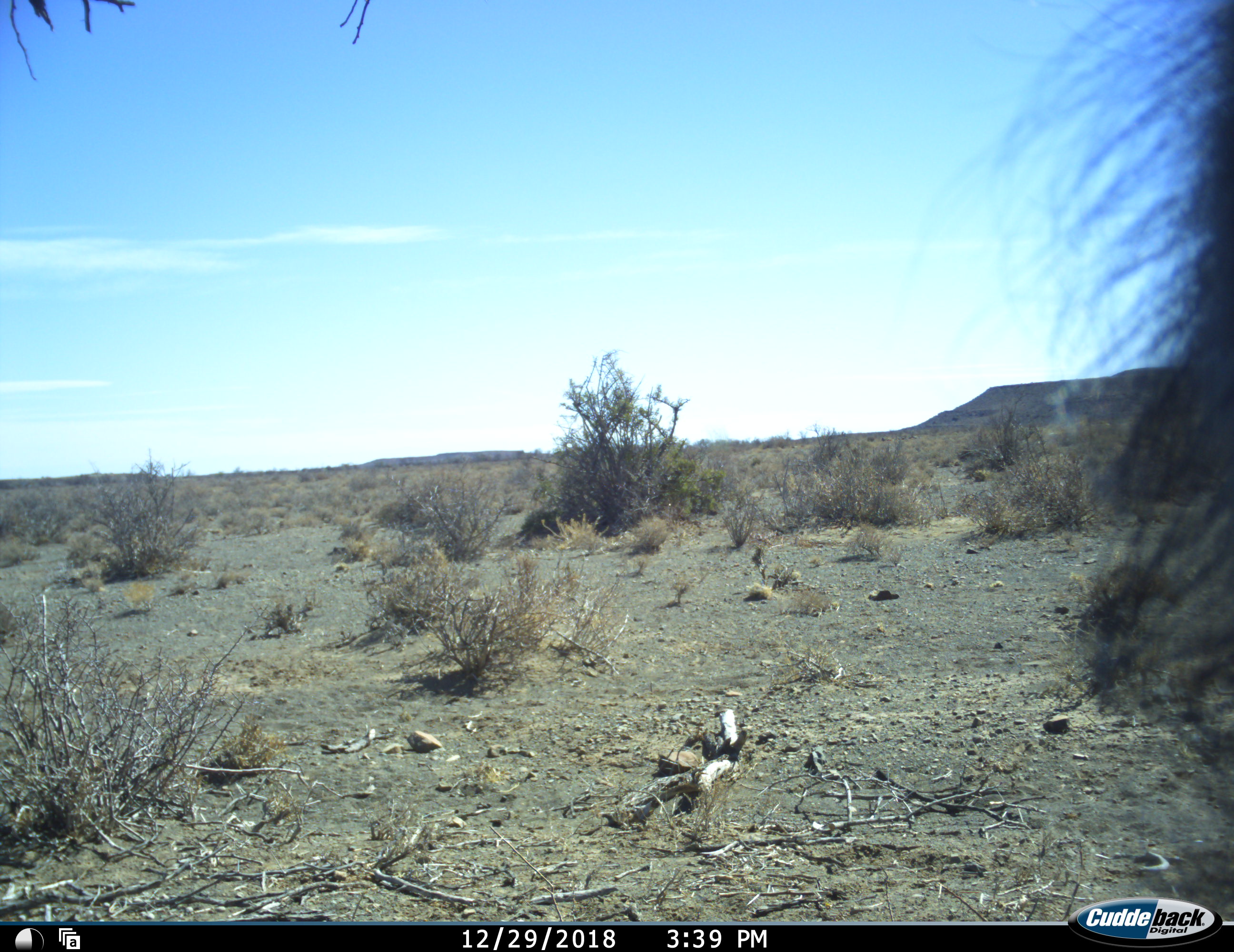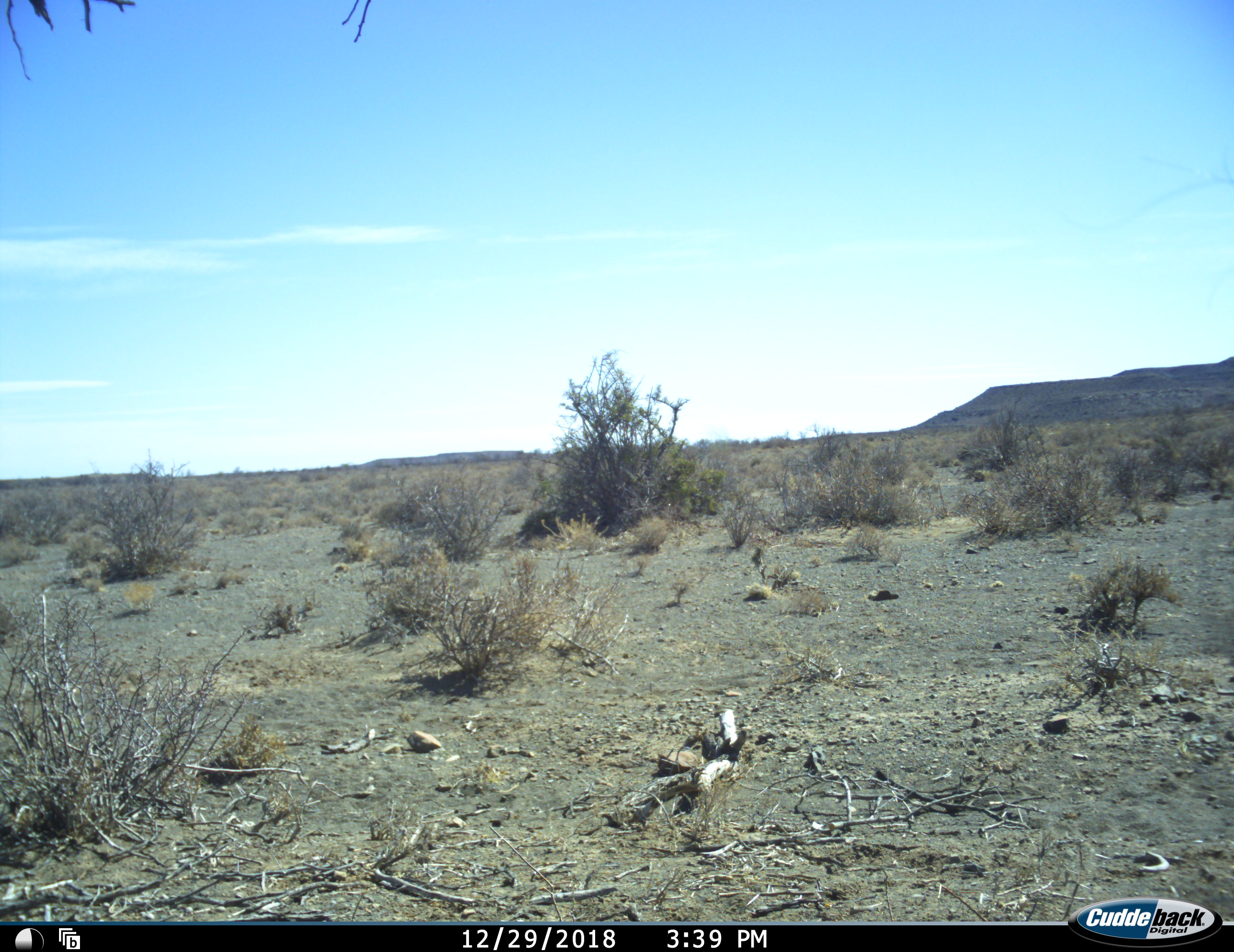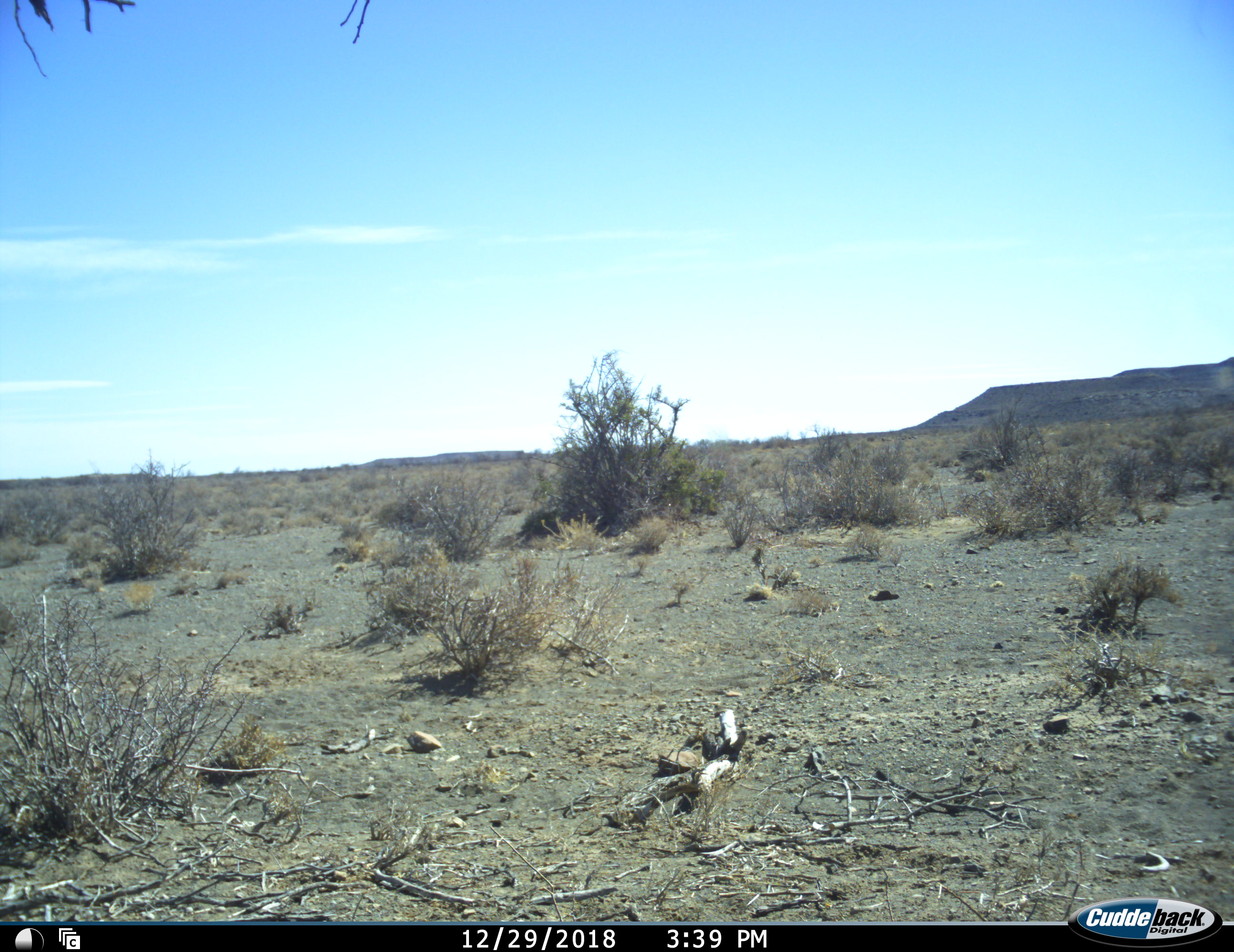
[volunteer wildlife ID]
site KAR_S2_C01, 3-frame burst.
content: unidentified animal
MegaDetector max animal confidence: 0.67